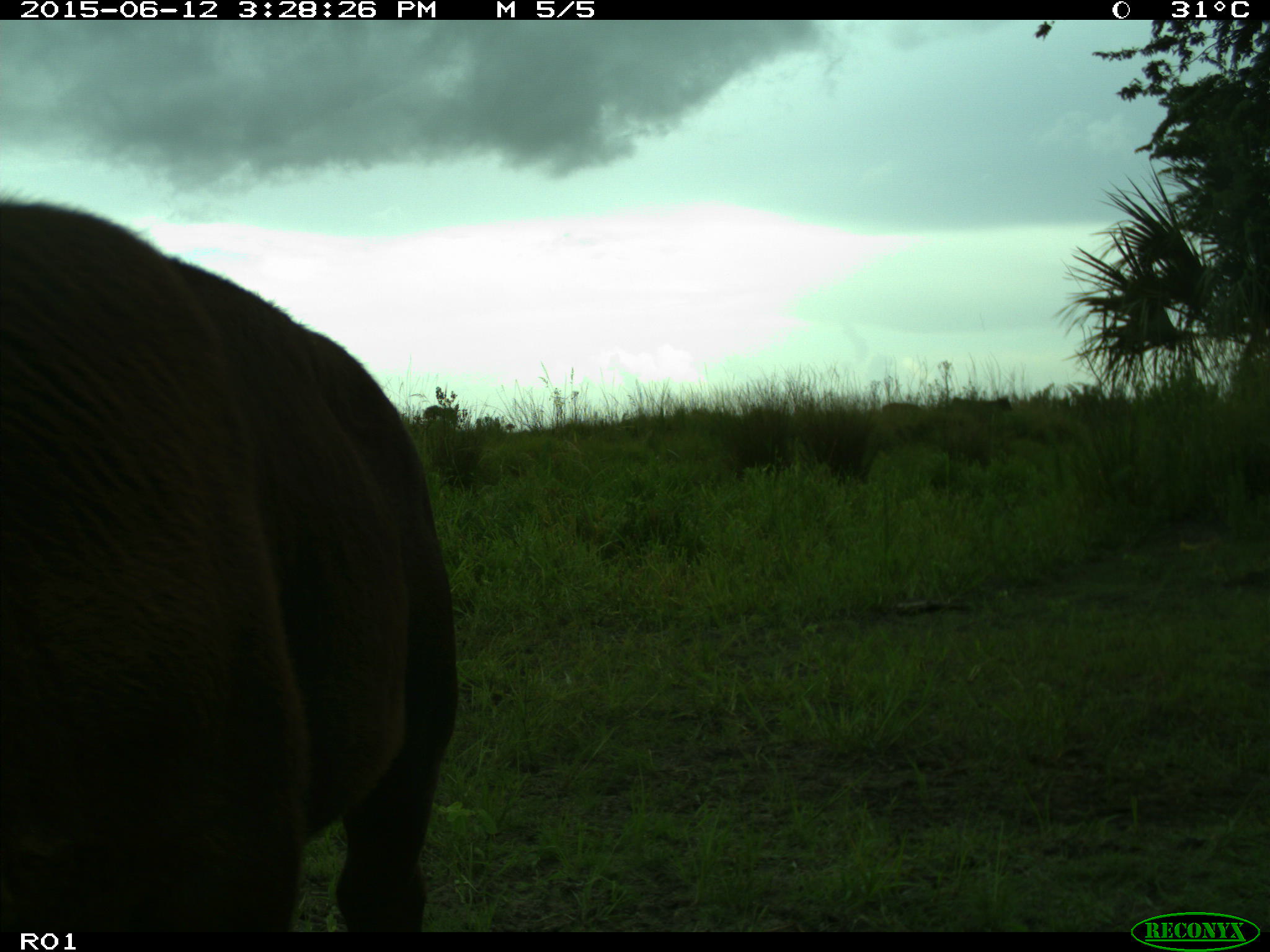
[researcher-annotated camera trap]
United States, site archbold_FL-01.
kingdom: Animalia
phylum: Chordata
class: Mammalia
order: Artiodactyla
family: Bovidae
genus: Bos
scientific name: Bos taurus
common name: domestic cow